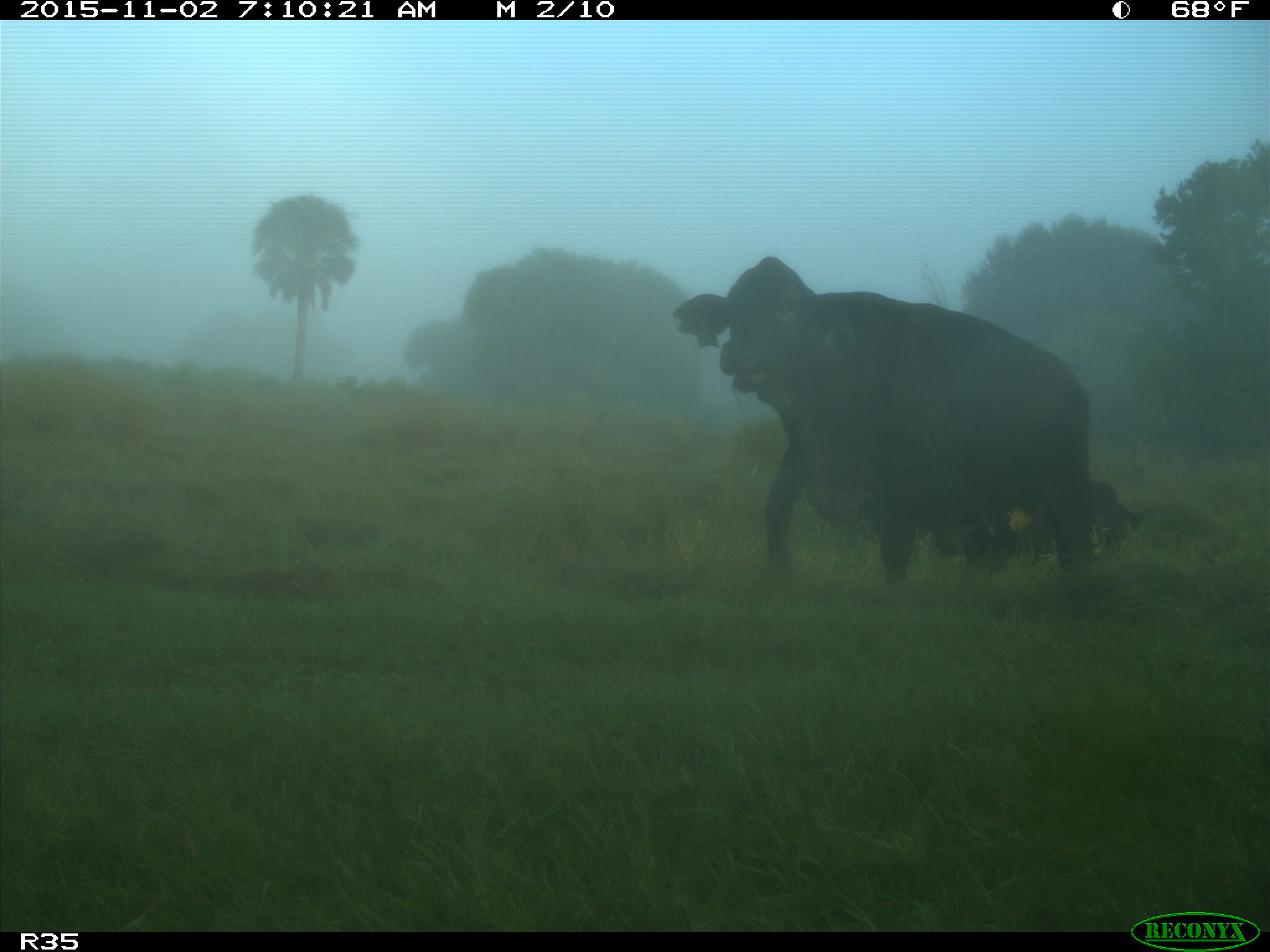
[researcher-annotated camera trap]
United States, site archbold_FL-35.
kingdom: Animalia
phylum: Chordata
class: Mammalia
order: Artiodactyla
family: Bovidae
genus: Bos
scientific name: Bos taurus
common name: domestic cow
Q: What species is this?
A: Bos taurus (domestic cow).